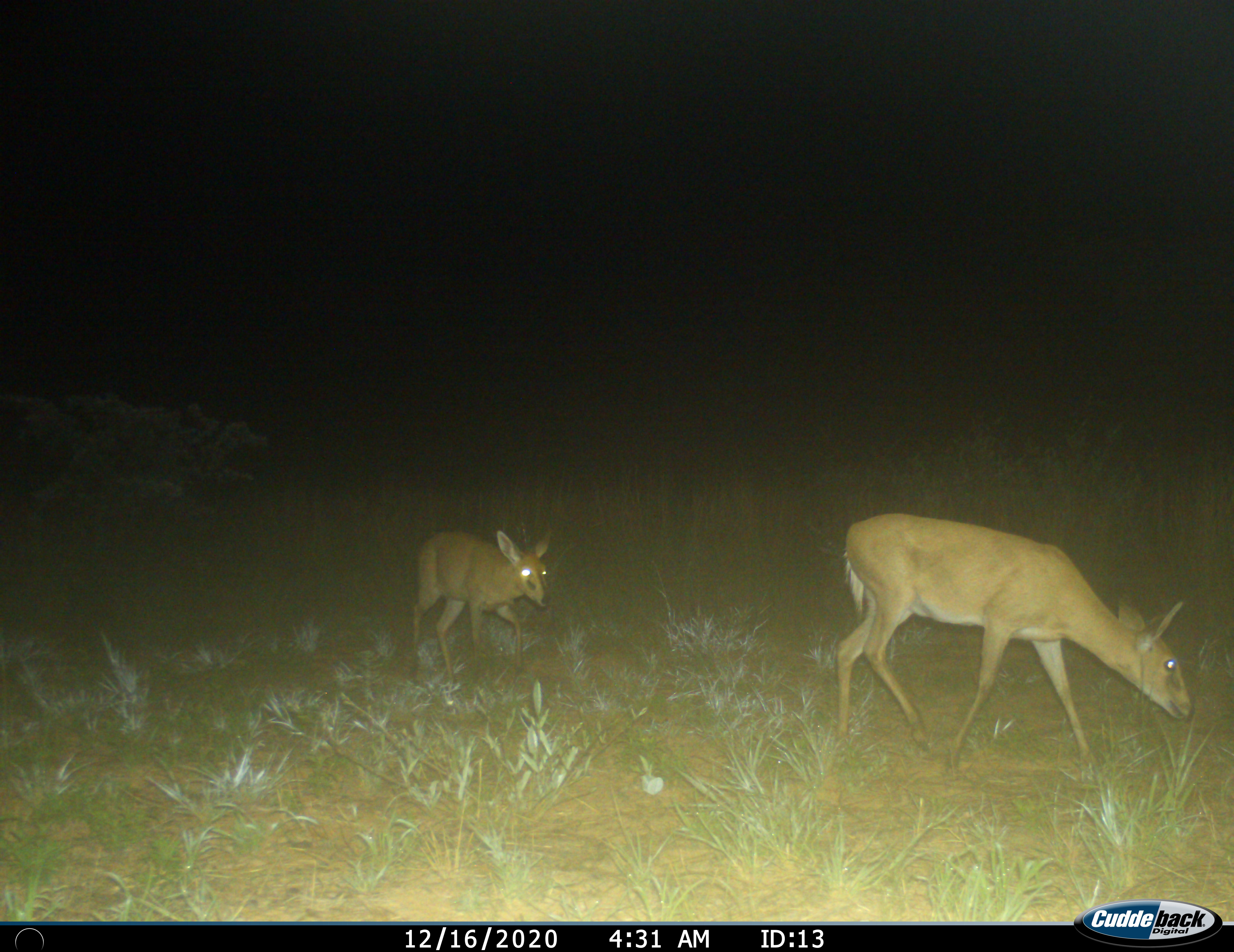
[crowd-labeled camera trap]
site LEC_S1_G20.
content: unidentified animal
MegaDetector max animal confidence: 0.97